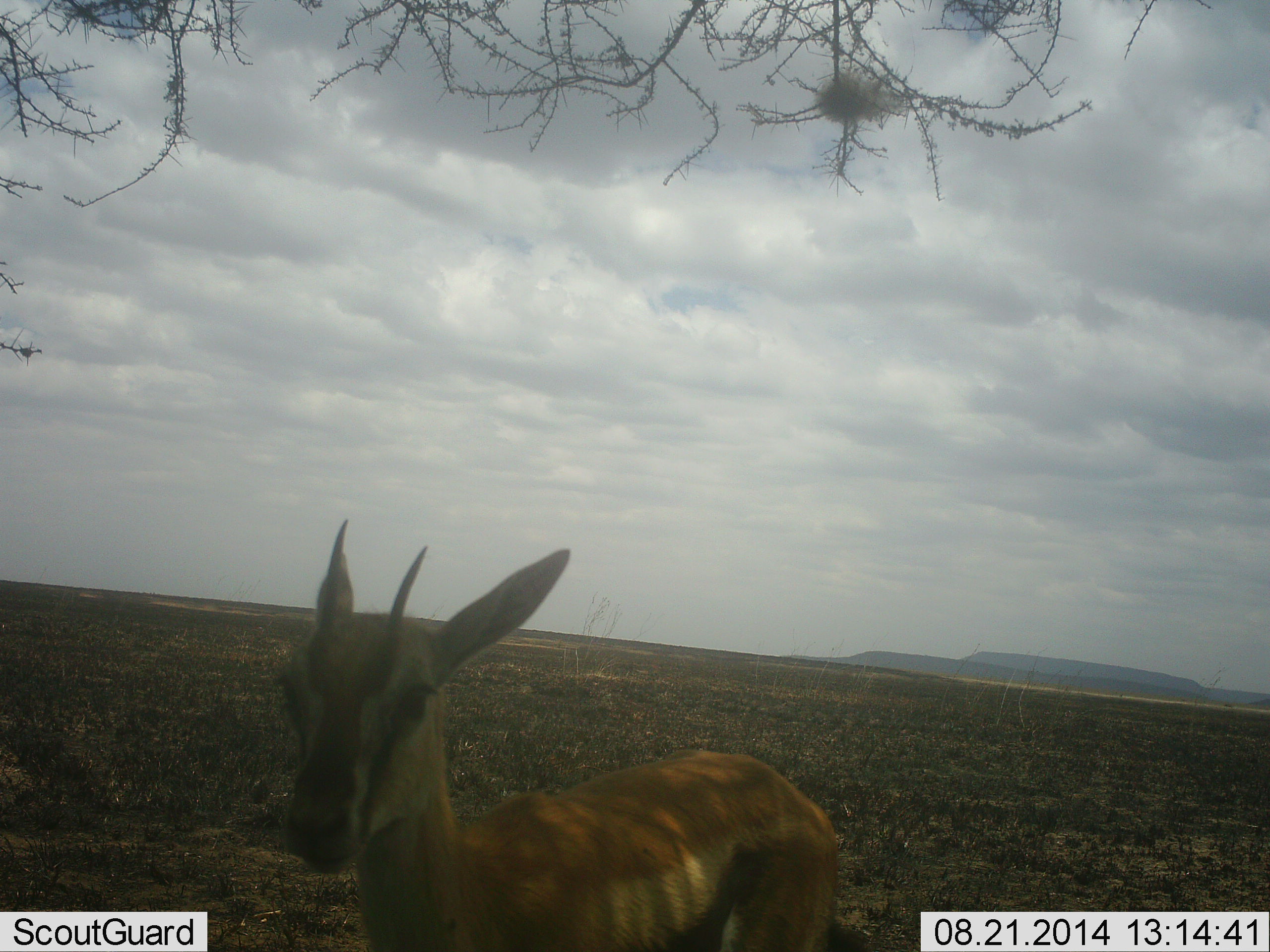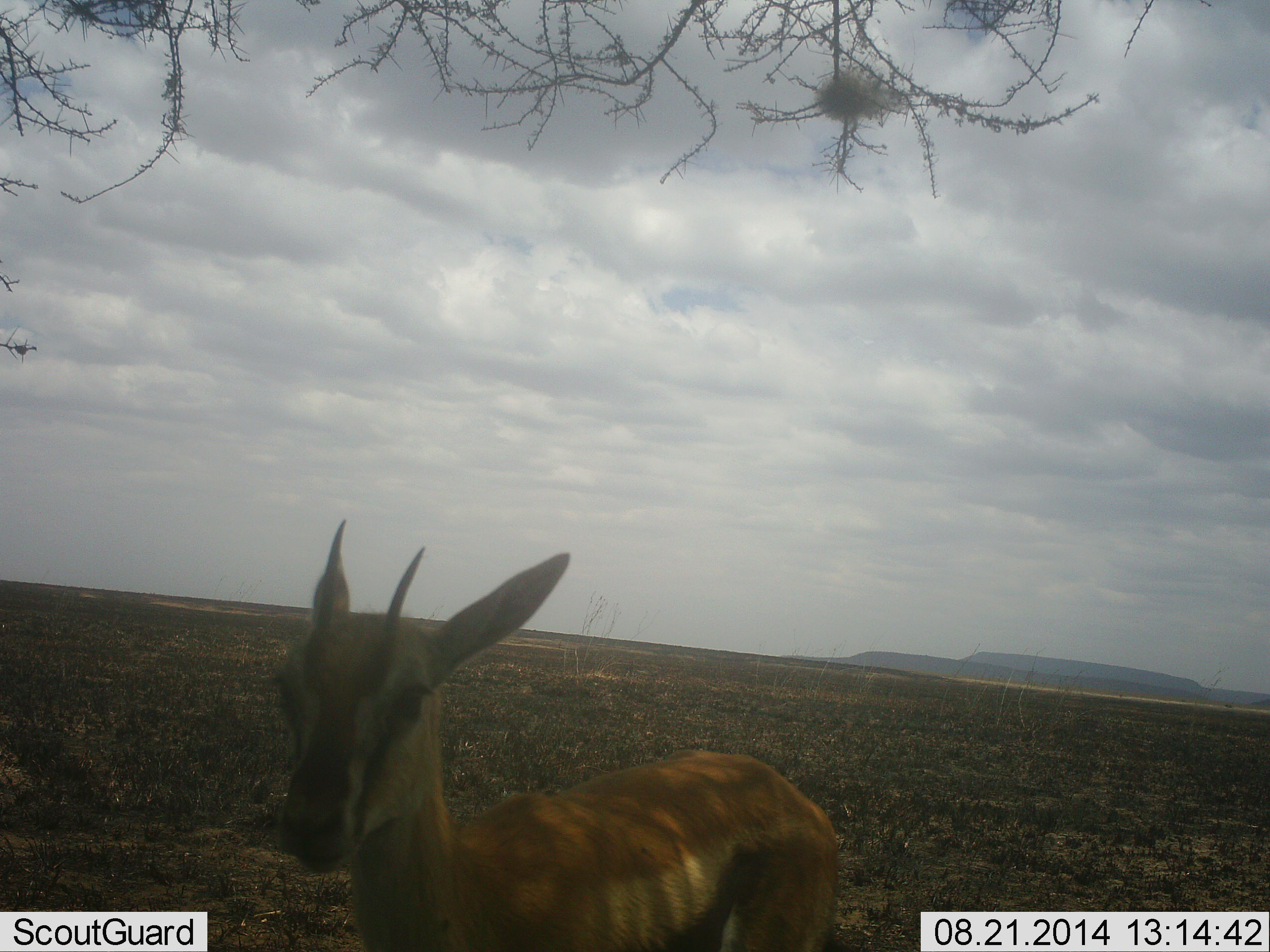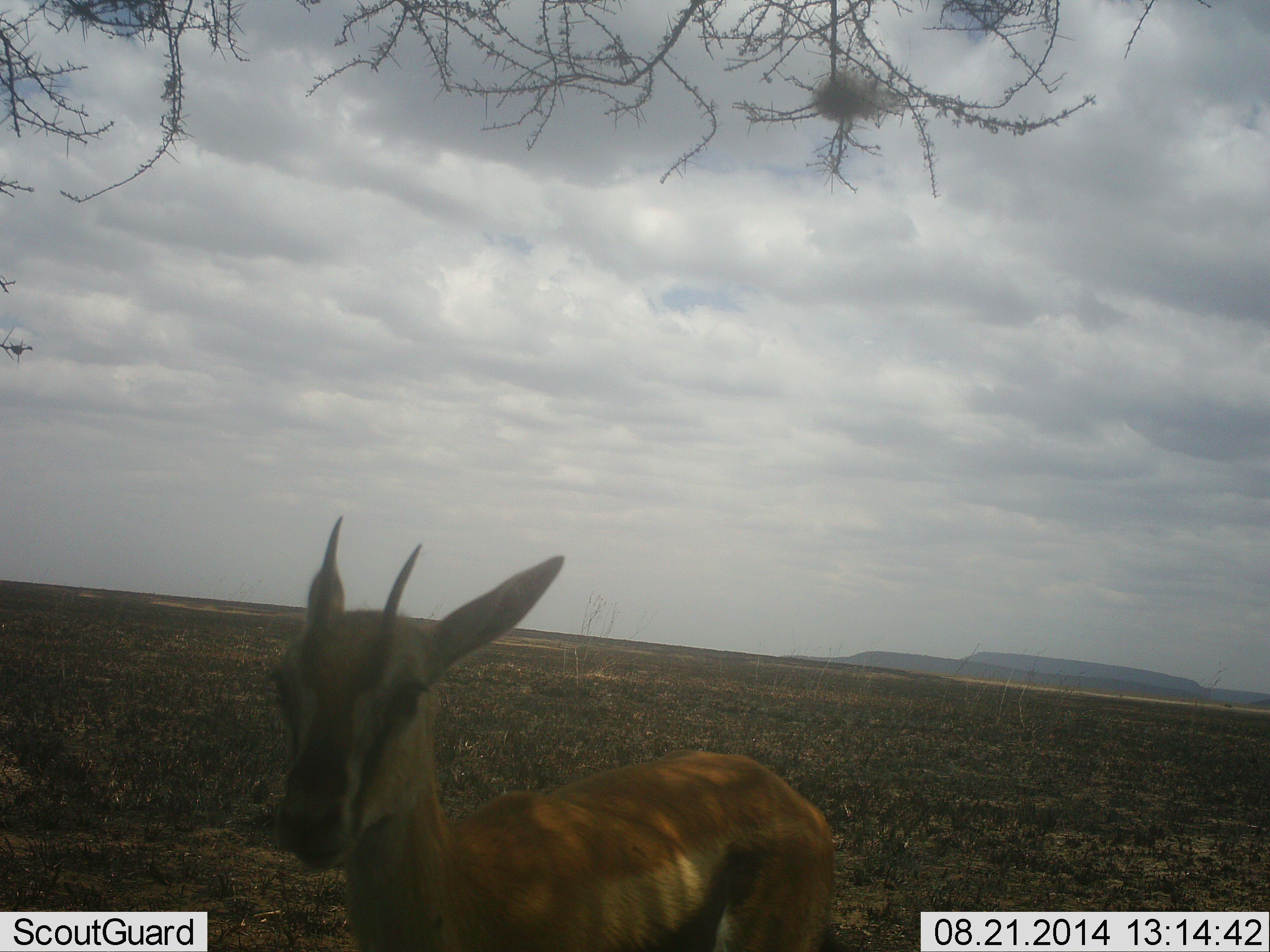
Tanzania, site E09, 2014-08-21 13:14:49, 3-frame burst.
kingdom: Animalia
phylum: Chordata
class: Mammalia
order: Artiodactyla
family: Bovidae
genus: Eudorcas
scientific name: Eudorcas thomsonii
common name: thomson's gazelle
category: gazellethomsons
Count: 1.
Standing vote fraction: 100%.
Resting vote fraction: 0%.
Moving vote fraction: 0%.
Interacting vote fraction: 0%.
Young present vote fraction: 10%.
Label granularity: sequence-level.